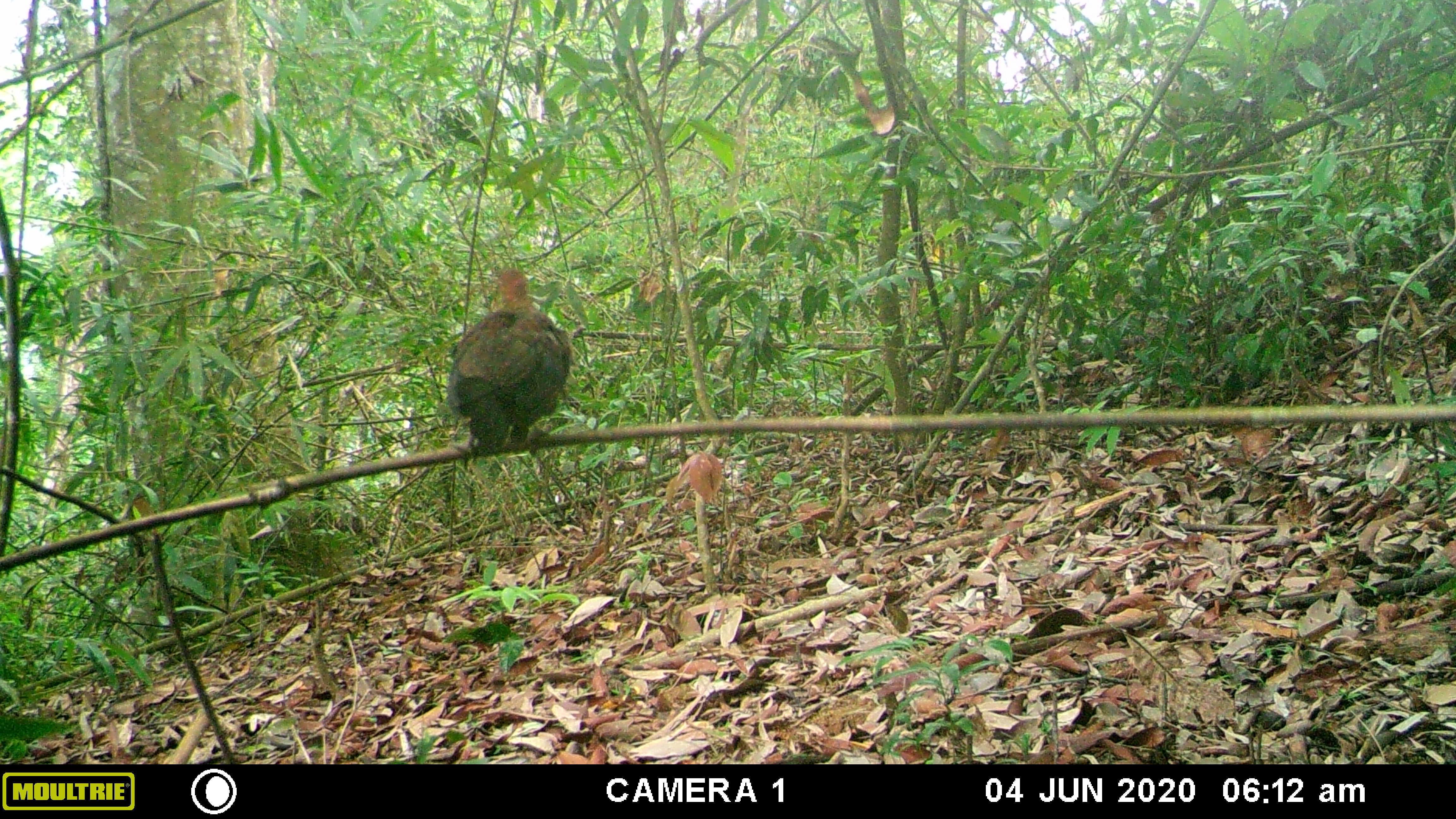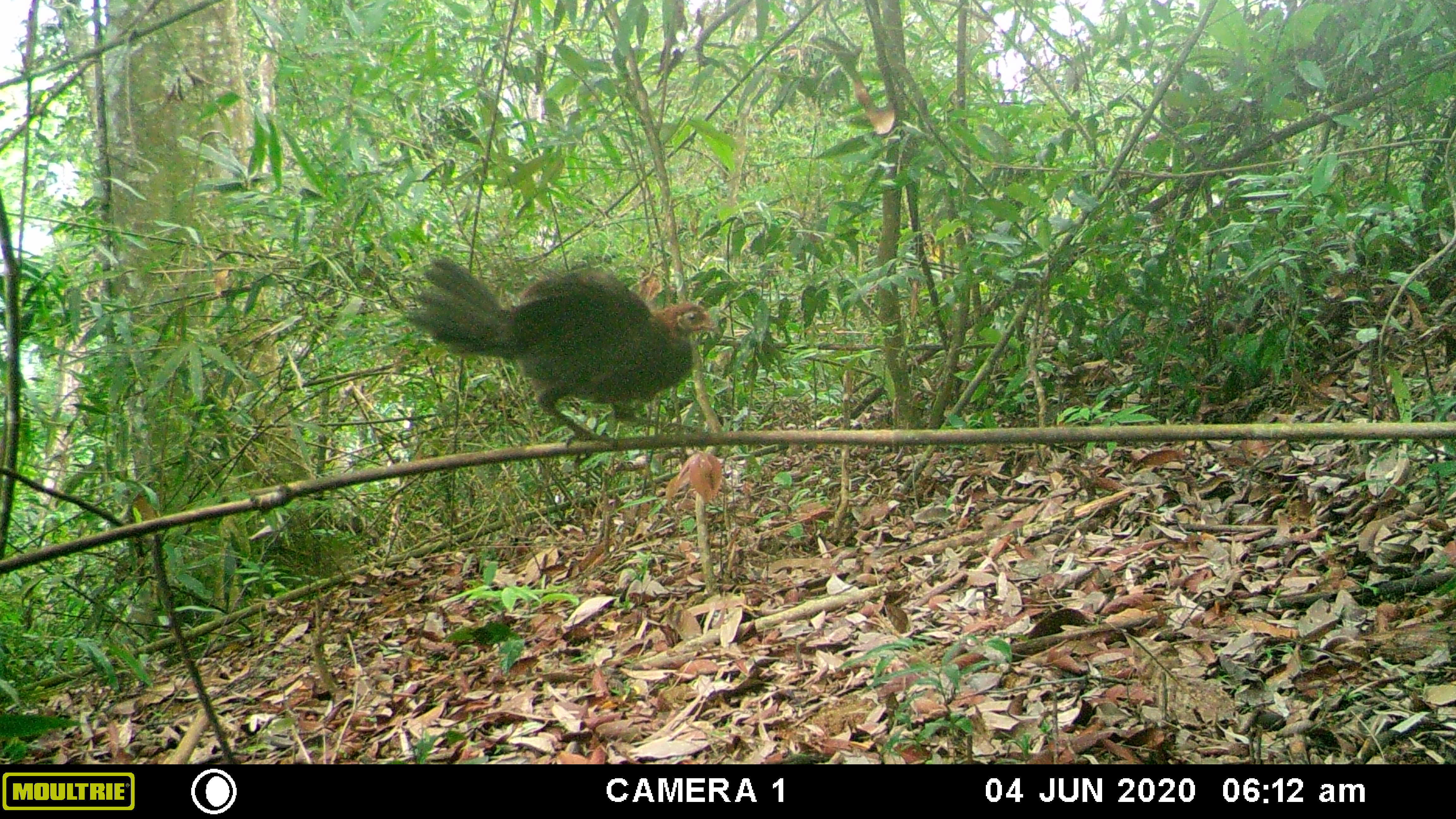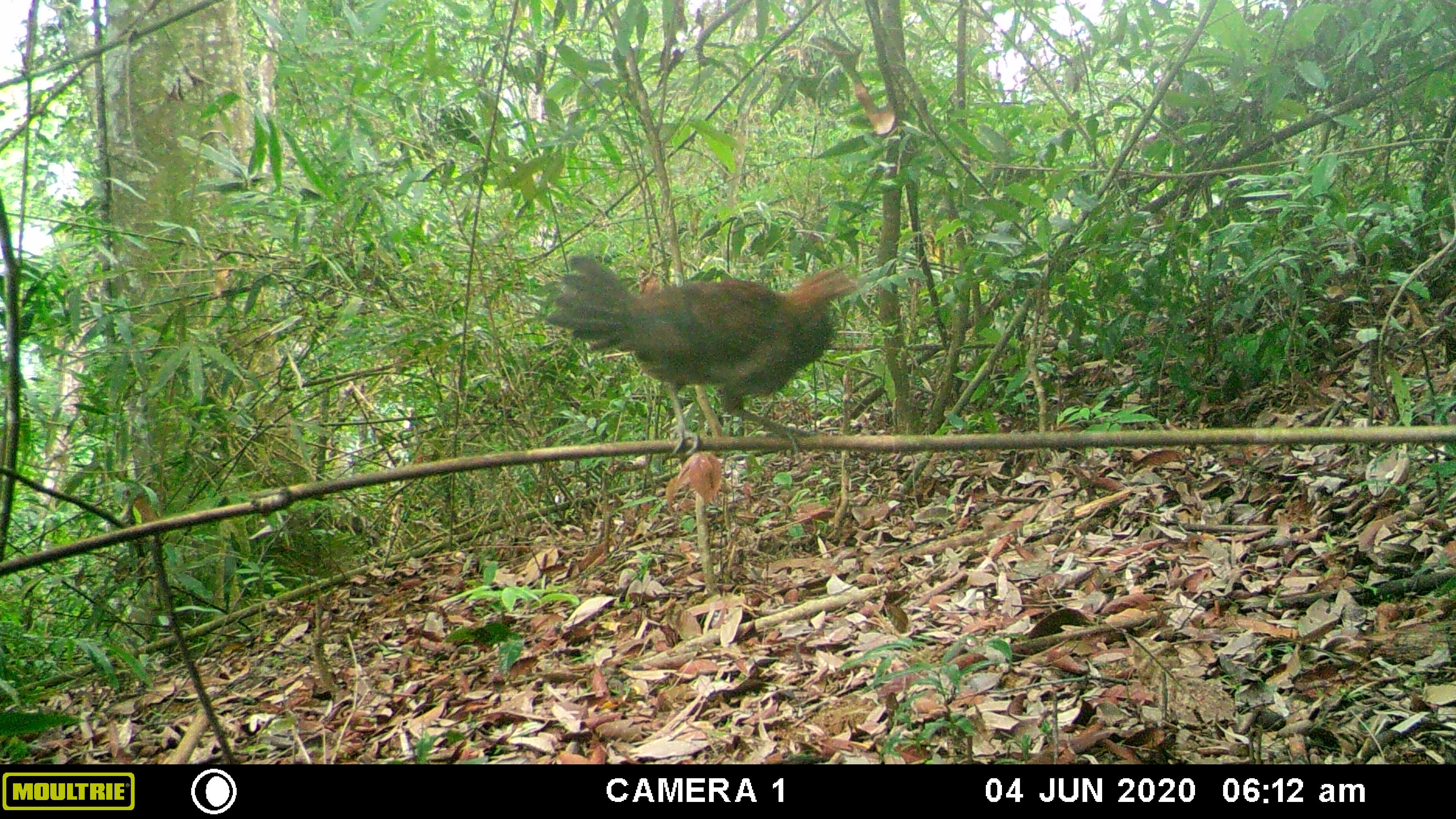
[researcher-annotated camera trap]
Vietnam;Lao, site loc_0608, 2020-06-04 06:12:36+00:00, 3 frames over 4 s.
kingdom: Animalia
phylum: Chordata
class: Aves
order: Galliformes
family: Phasianidae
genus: Gallus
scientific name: Gallus gallus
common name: red junglefowl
Red junglefowl (Gallus gallus). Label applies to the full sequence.